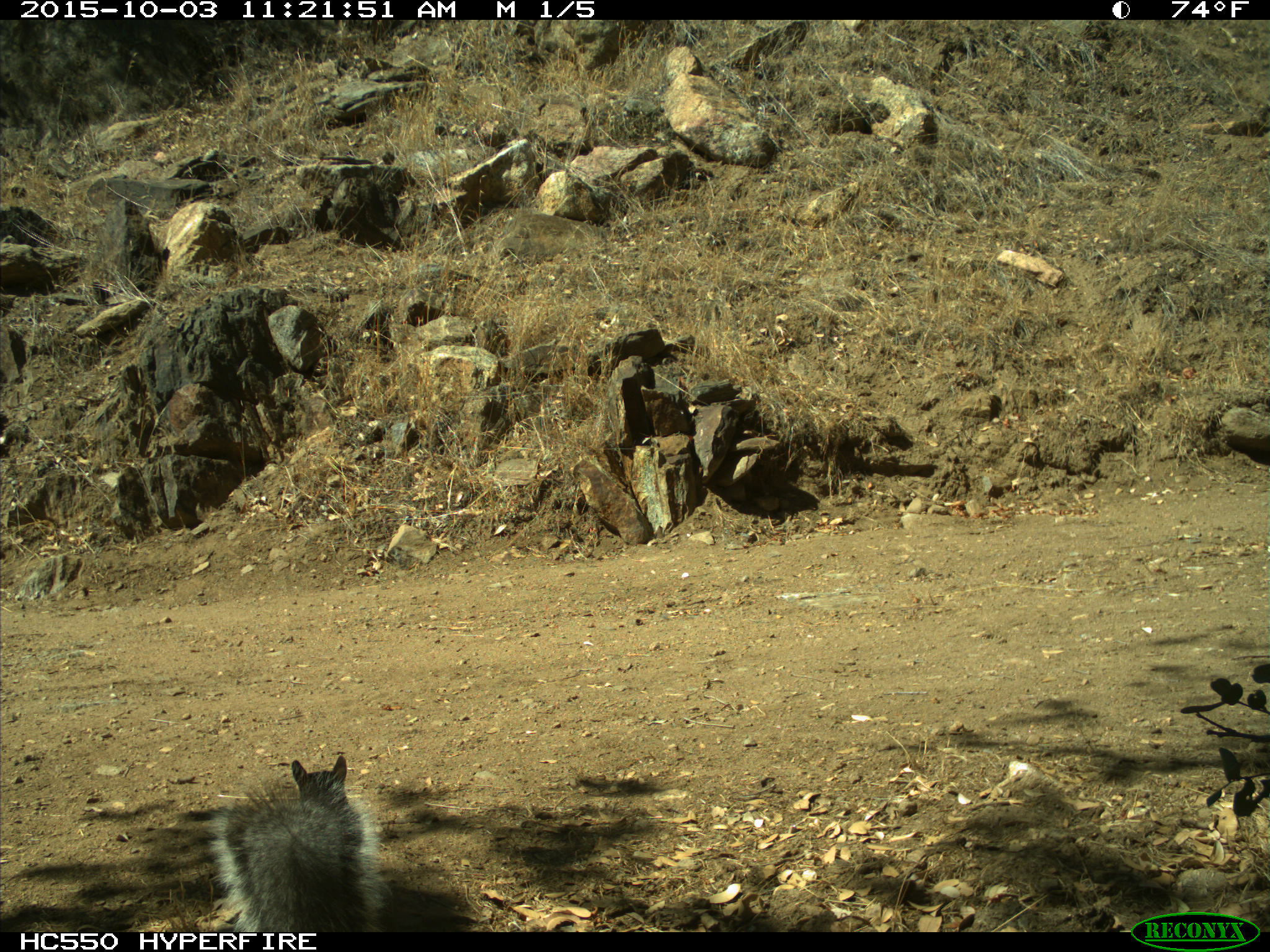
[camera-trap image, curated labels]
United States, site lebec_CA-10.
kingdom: Animalia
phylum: Chordata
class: Mammalia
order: Rodentia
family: Sciuridae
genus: Sciurus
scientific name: Sciurus carolinensis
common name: eastern gray squirrel